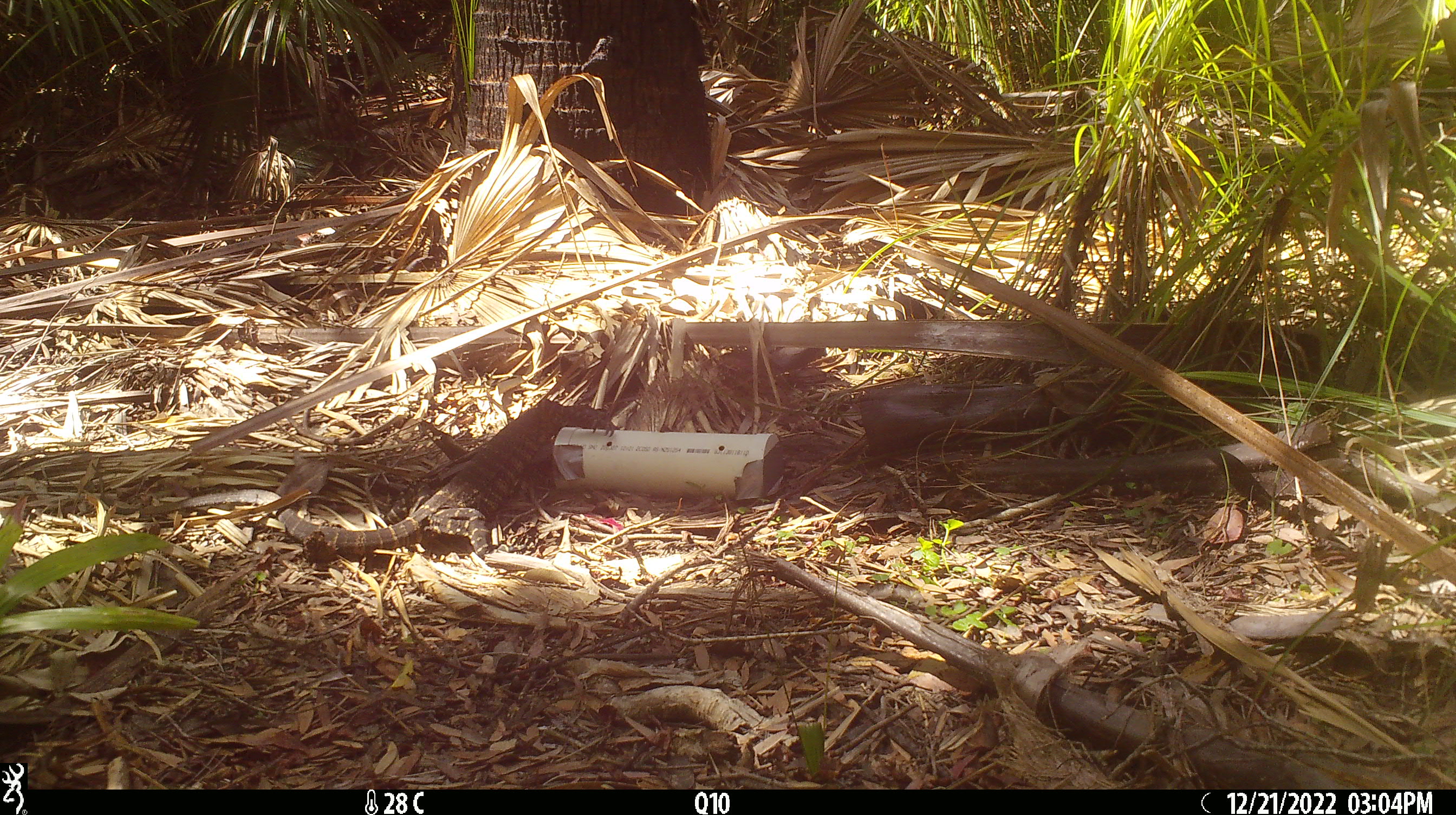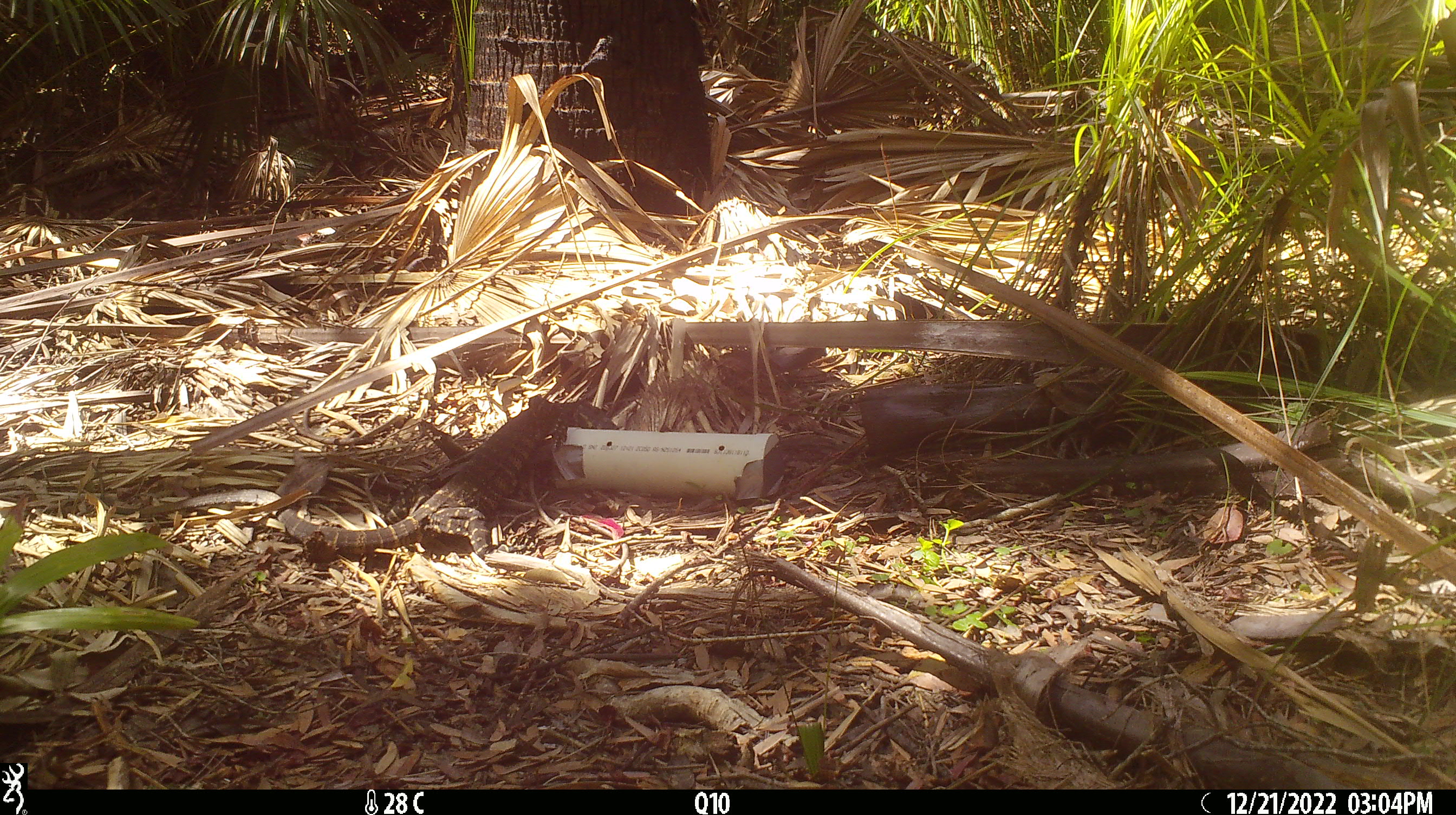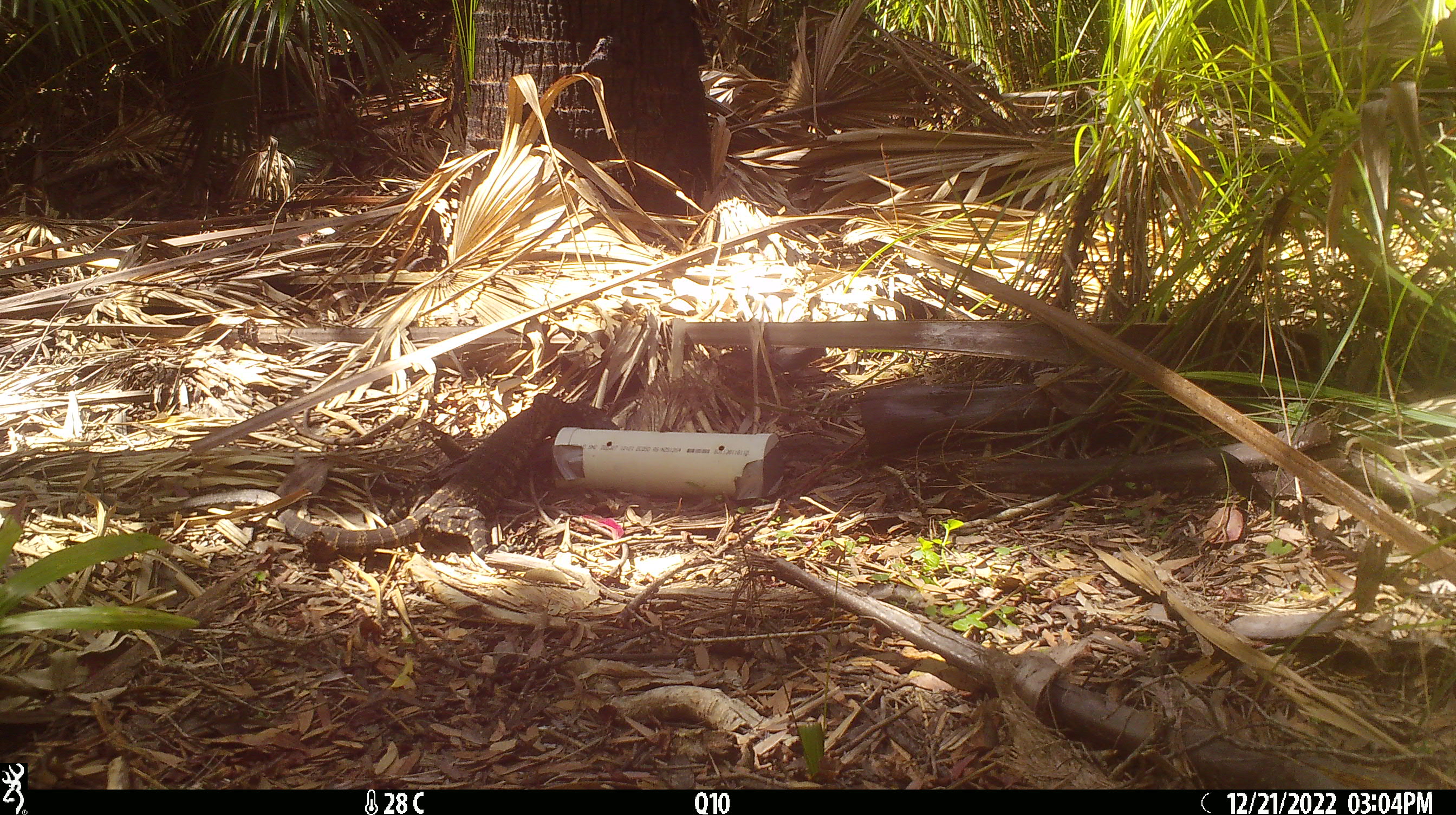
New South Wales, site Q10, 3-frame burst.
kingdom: Animalia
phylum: Chordata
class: Reptilia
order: Squamata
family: Varanidae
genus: Varanus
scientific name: Varanus varius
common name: lace monitor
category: goanna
Goanna (lace monitor) (Varanus varius).